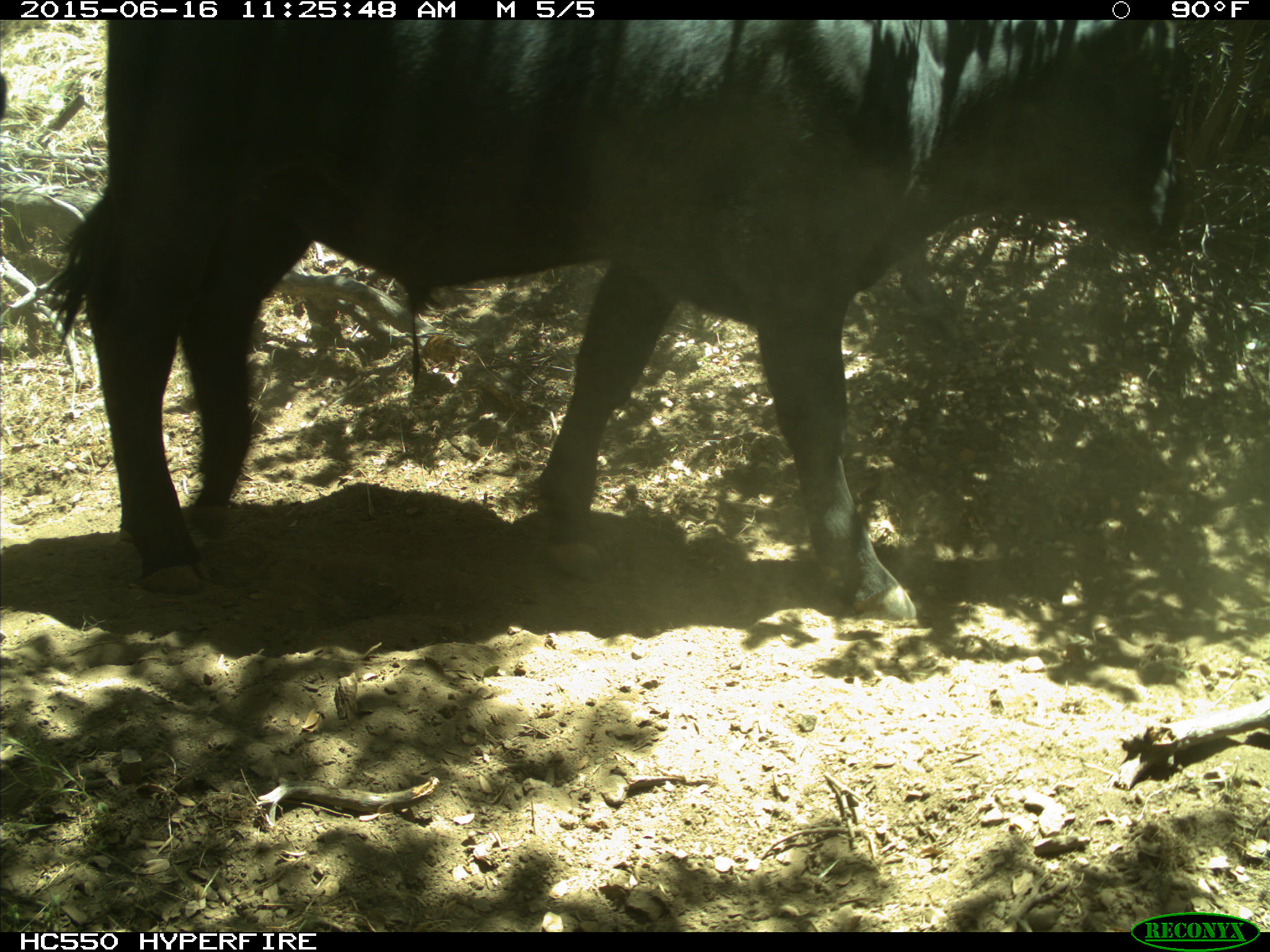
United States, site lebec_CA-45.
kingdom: Animalia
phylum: Chordata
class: Mammalia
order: Artiodactyla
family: Bovidae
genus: Bos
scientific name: Bos taurus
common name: domestic cow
Bos taurus (domestic cow).